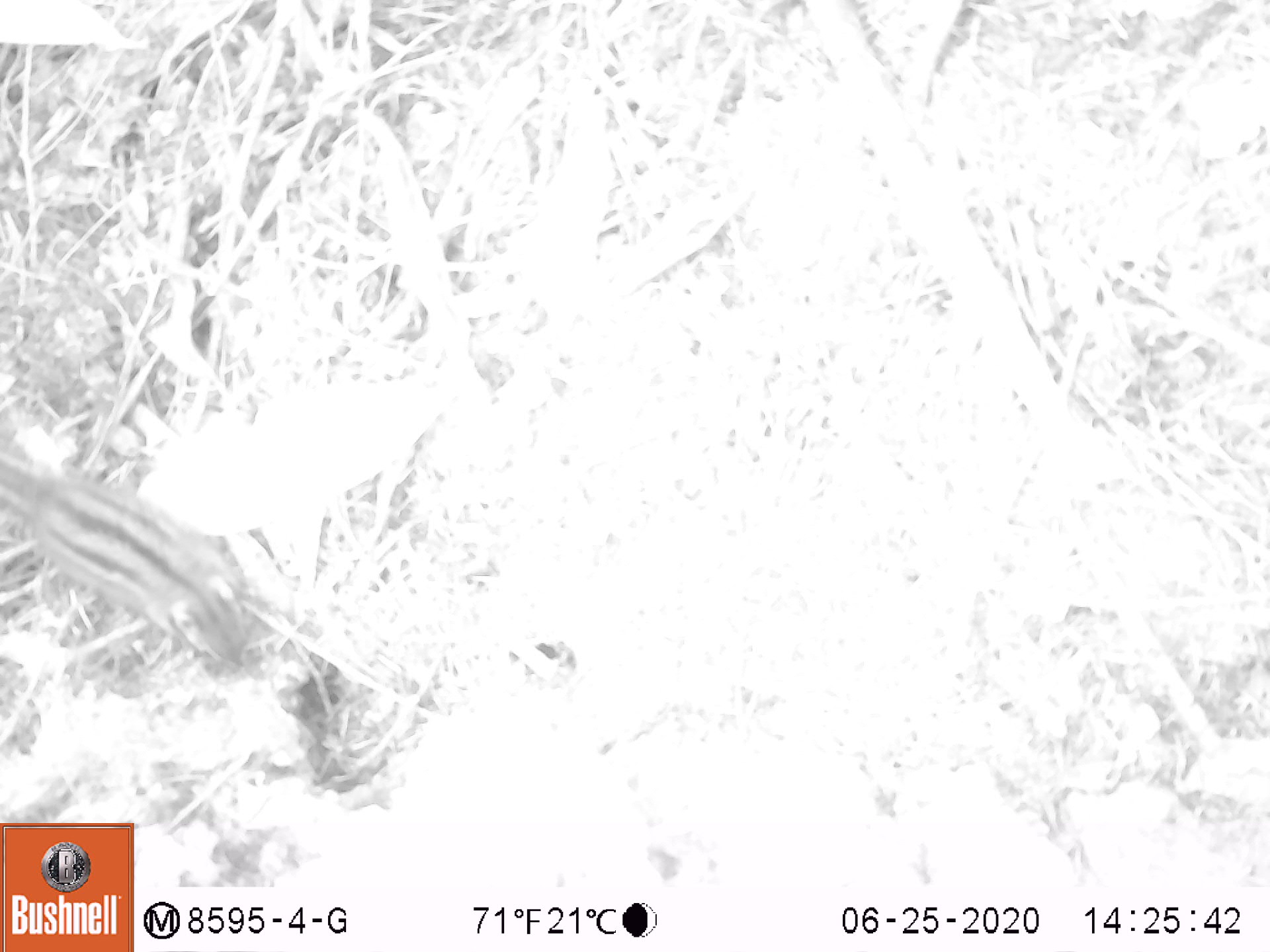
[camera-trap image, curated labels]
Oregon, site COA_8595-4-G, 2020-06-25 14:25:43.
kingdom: Animalia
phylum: Chordata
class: Mammalia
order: Rodentia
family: Sciuridae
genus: Neotamias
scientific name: Neotamias townsendii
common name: townsend's chipmunk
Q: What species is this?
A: Townsend's chipmunk (Neotamias townsendii).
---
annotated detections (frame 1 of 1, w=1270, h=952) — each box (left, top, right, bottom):
townsend's chipmunk: (0, 428, 256, 673)